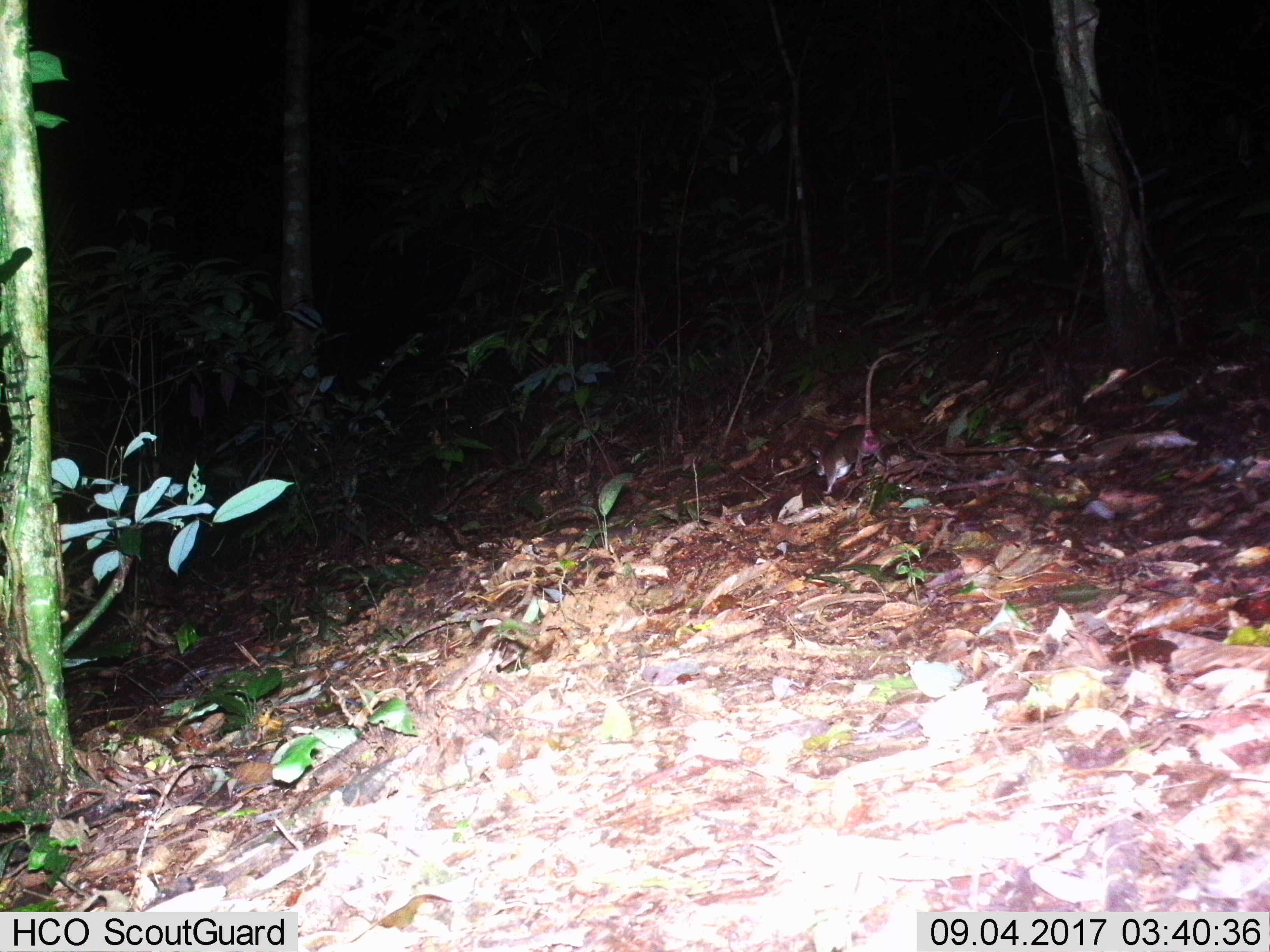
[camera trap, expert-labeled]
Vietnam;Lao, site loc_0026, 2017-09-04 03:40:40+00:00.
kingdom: Animalia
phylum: Chordata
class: Mammalia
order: Rodentia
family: Muridae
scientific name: Muridae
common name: old-world mice and rats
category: unidentified murid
Unidentified murid (old-world mice and rats) (Muridae). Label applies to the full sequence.